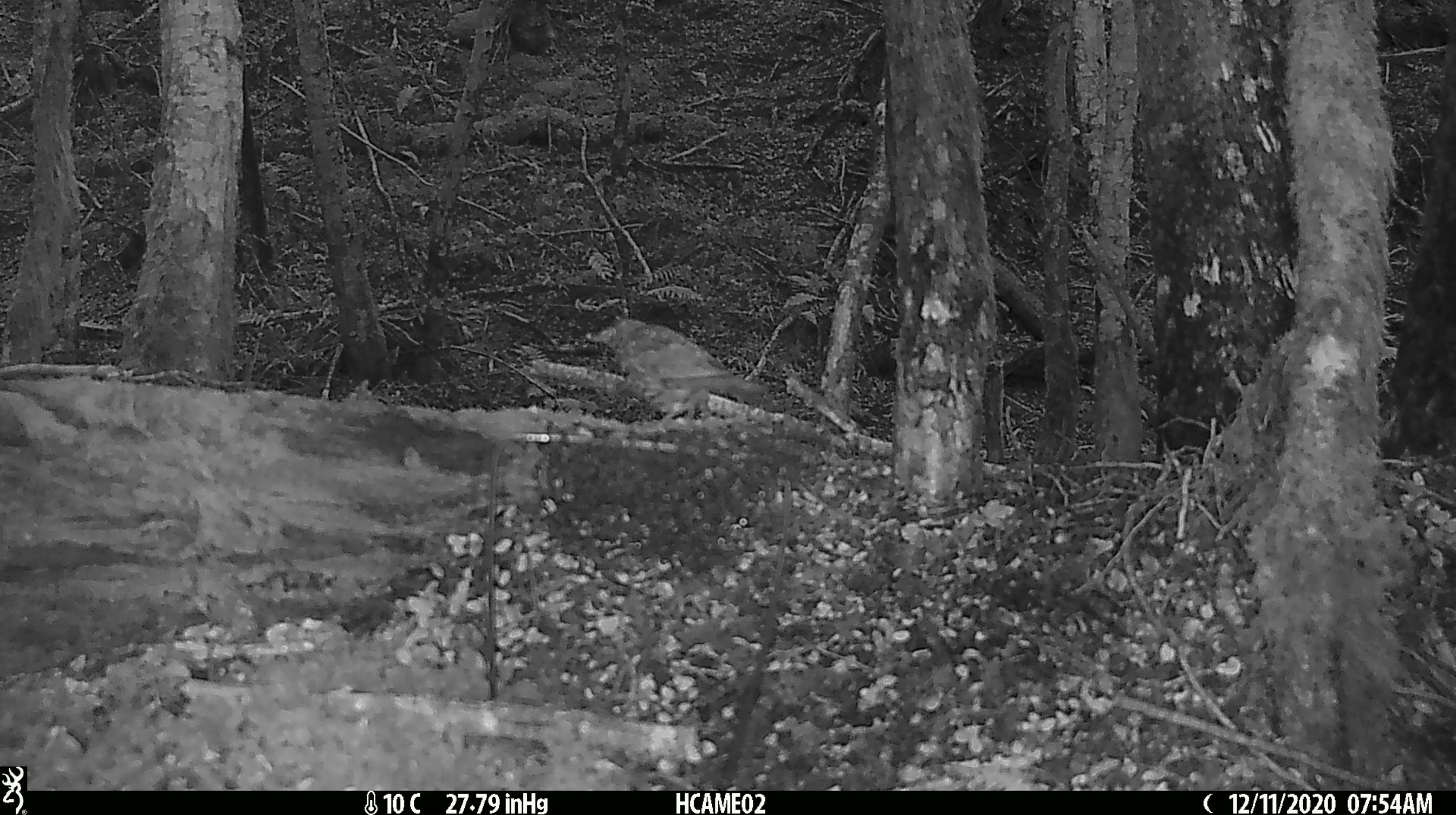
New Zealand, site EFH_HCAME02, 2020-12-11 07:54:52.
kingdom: Animalia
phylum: Chordata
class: Aves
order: Passeriformes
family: Turdidae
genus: Turdus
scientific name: Turdus philomelos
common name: song thrush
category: thrush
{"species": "thrush (song thrush) (Turdus philomelos)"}